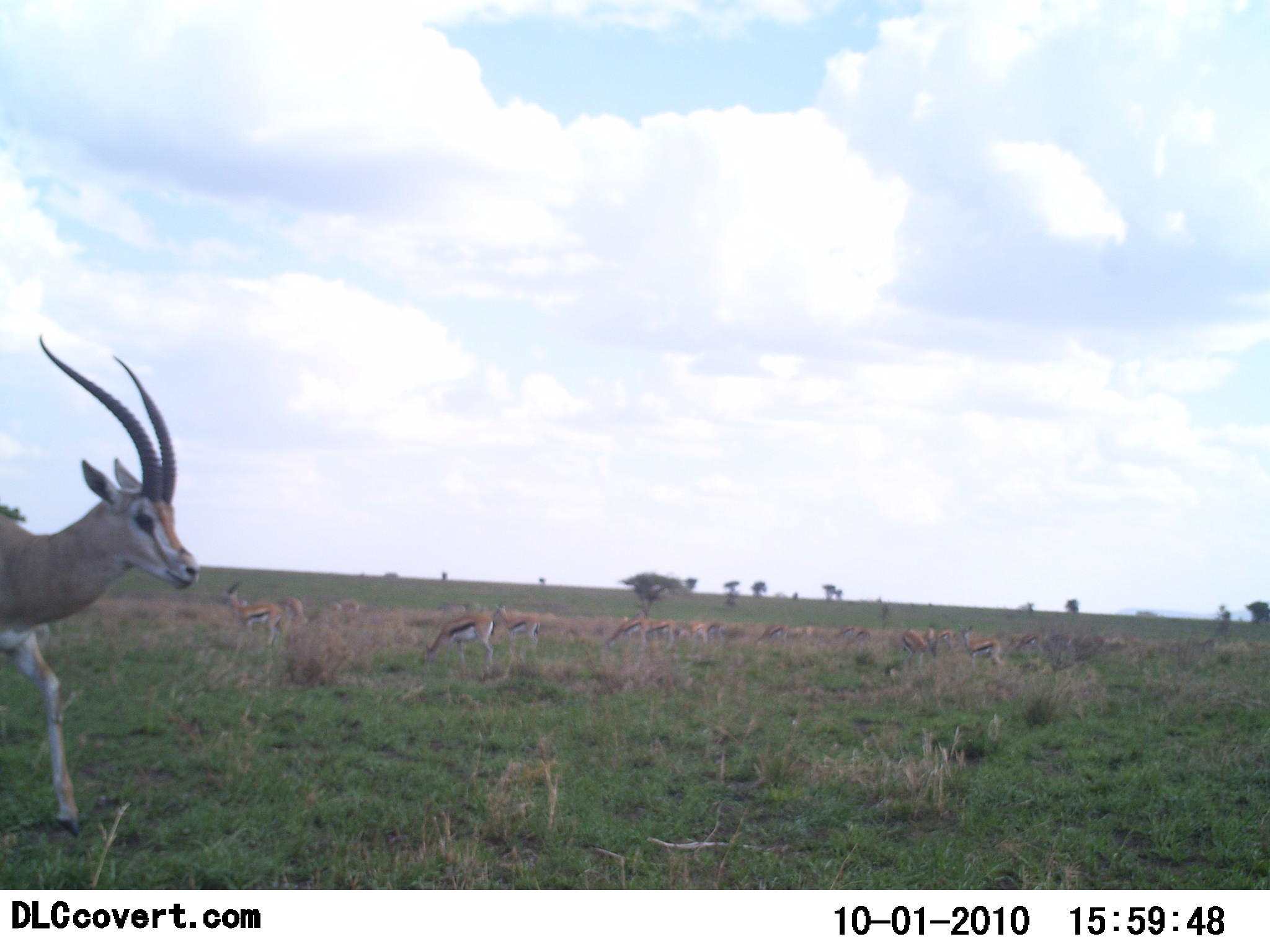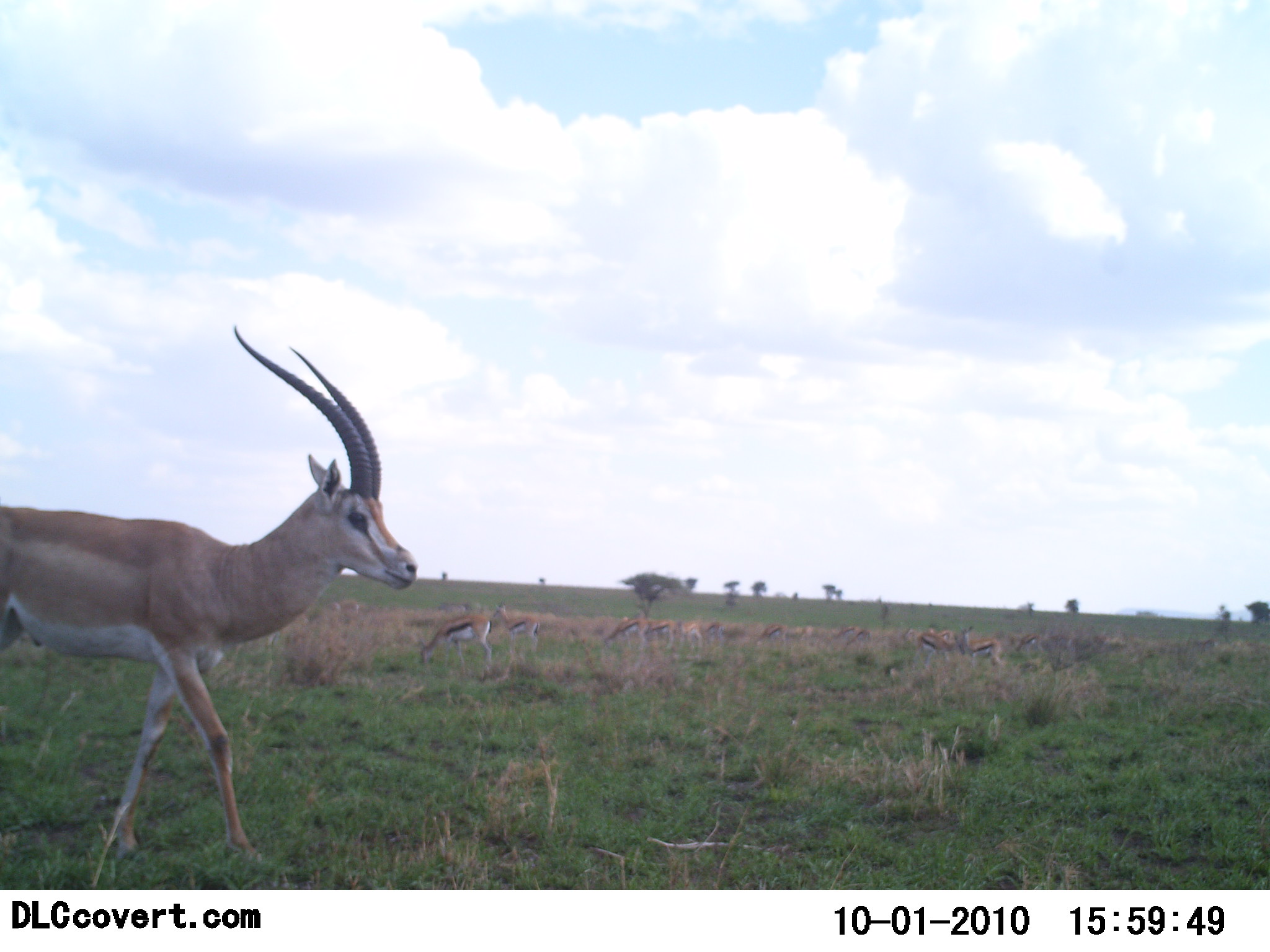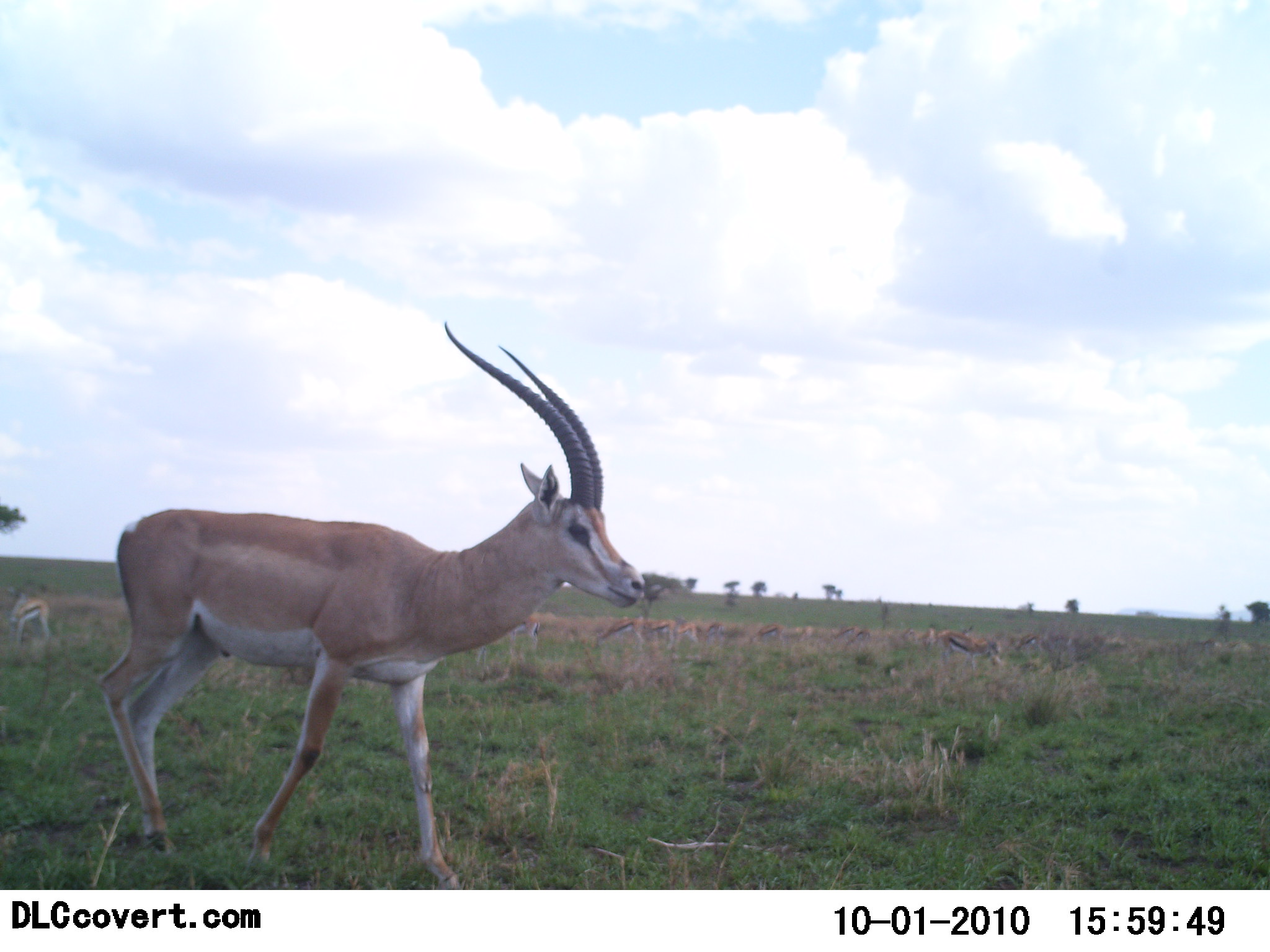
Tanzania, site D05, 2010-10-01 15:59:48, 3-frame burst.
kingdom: Animalia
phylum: Chordata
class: Mammalia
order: Artiodactyla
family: Bovidae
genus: Nanger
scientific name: Nanger granti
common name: grant's gazelle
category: gazellegrants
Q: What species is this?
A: Gazellegrants (grant's gazelle) (Nanger granti).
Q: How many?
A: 1.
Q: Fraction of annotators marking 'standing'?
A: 5%.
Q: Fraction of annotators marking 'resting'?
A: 0%.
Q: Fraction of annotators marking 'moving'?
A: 95%.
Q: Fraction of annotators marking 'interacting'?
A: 0%.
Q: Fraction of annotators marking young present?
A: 0%.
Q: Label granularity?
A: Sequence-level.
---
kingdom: Animalia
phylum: Chordata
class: Mammalia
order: Artiodactyla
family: Bovidae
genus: Eudorcas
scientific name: Eudorcas thomsonii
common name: thomson's gazelle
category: gazellethomsons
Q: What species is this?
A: Gazellethomsons (thomson's gazelle) (Eudorcas thomsonii).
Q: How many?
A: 11-50.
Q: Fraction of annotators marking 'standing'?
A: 32%.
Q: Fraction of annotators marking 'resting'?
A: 0%.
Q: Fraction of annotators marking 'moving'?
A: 16%.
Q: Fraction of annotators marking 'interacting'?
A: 11%.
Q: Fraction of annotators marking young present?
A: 0%.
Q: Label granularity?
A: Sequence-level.